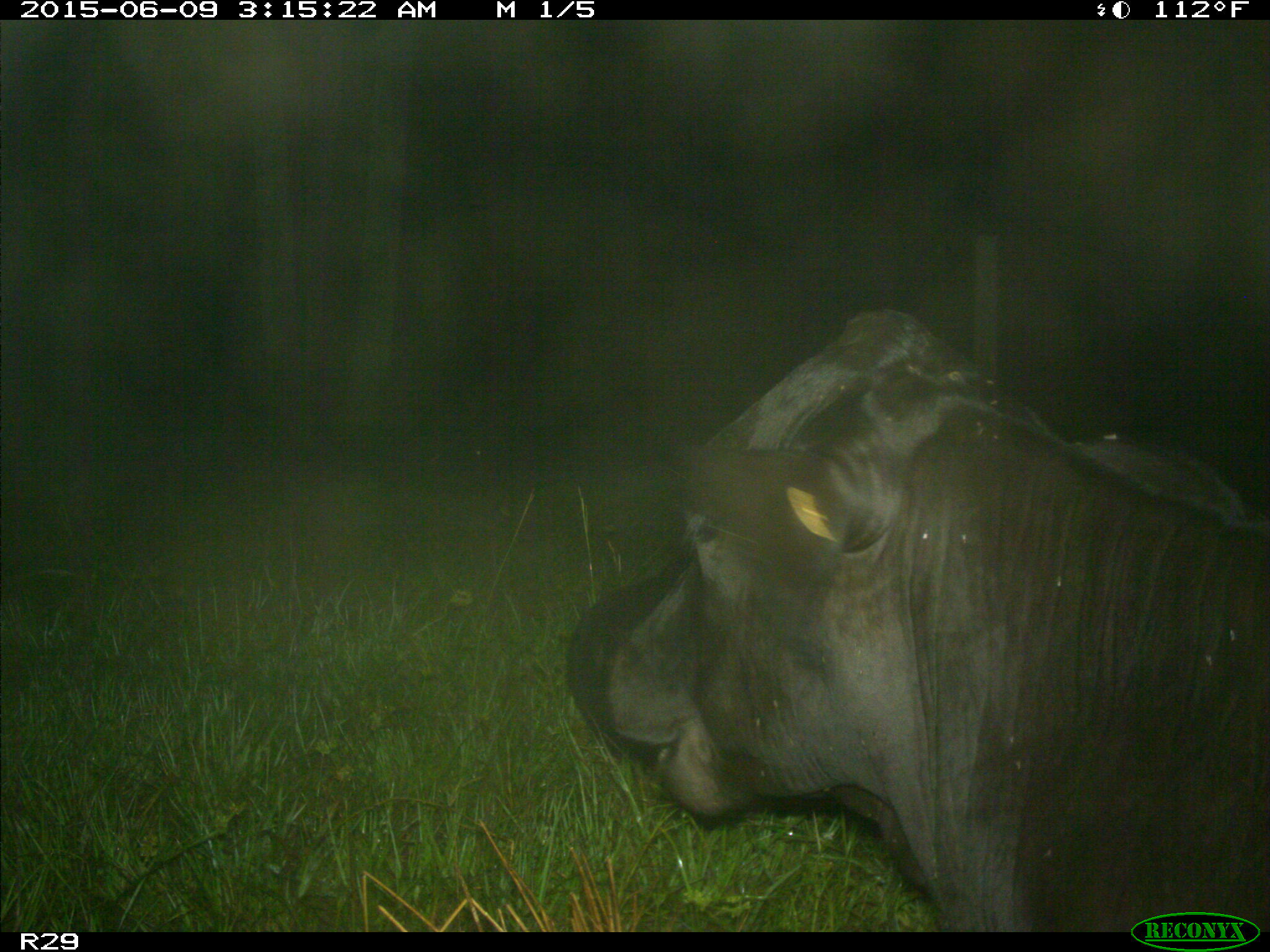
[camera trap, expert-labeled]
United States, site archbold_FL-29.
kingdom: Animalia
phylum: Chordata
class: Mammalia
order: Artiodactyla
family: Bovidae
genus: Bos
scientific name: Bos taurus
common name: domestic cow